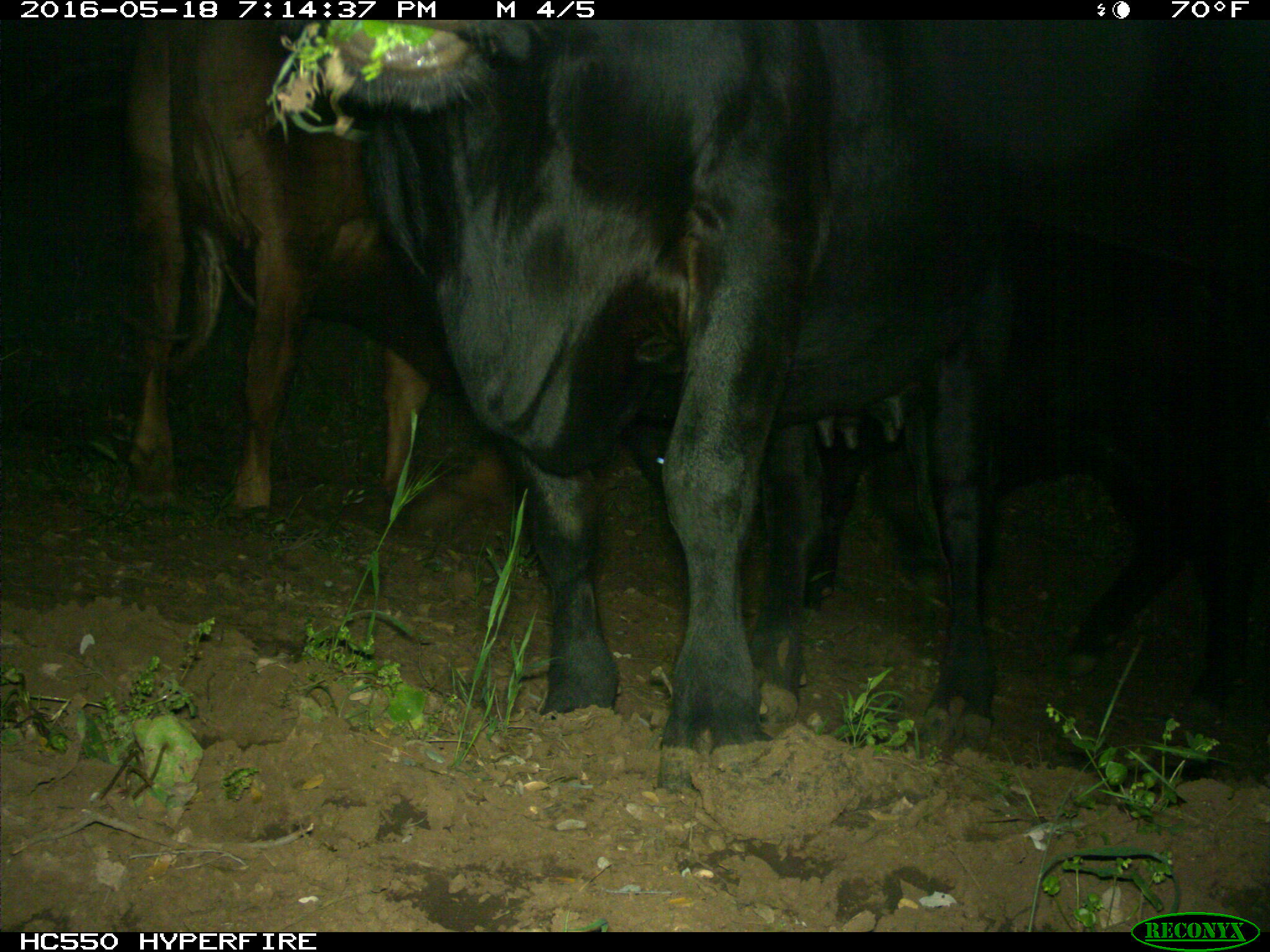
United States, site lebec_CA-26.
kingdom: Animalia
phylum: Chordata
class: Mammalia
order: Artiodactyla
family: Bovidae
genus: Bos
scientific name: Bos taurus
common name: domestic cow